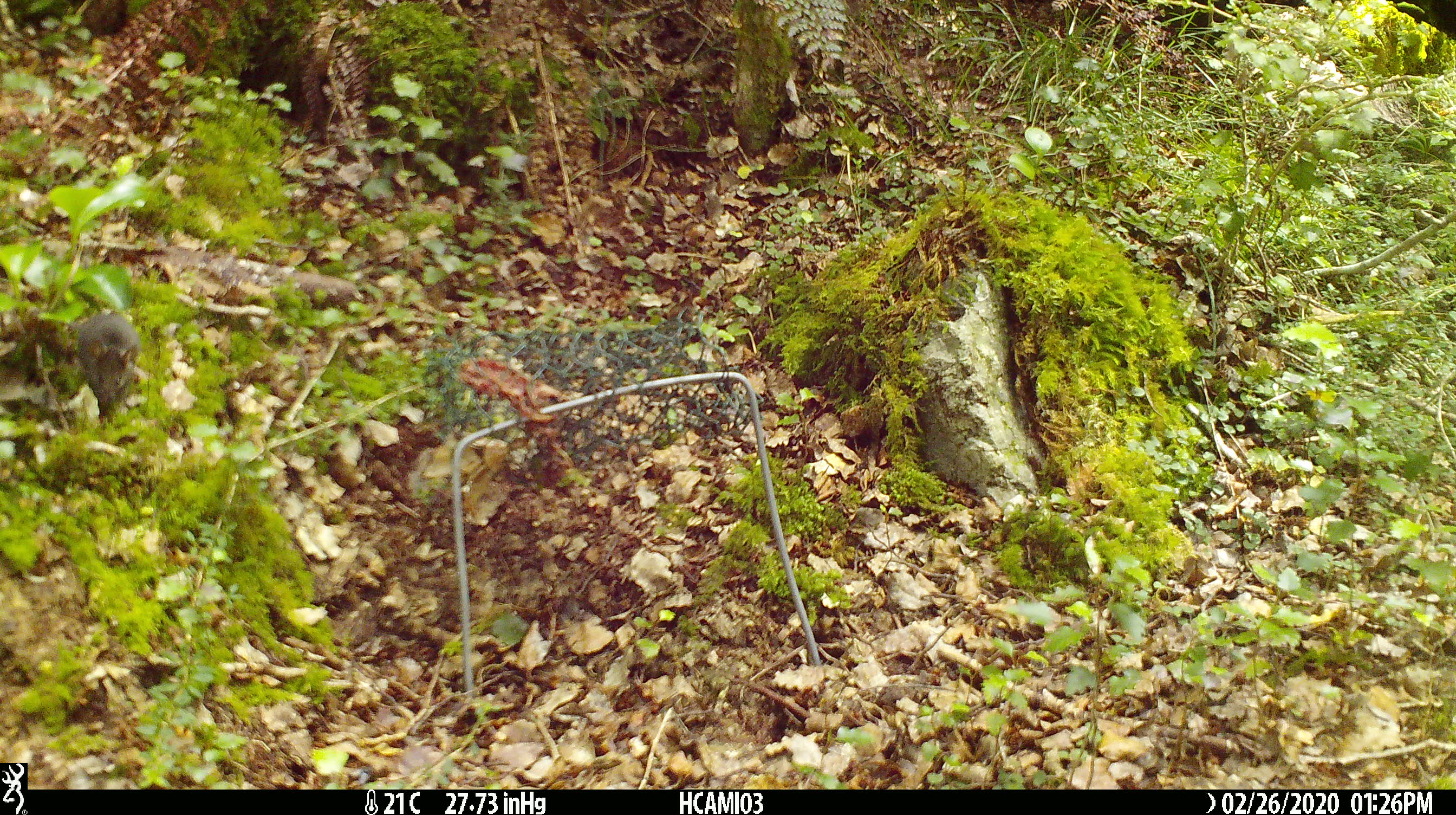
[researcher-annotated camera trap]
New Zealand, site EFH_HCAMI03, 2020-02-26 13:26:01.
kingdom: Animalia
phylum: Chordata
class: Mammalia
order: Rodentia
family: Muridae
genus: Mus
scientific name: Mus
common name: mouse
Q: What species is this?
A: Mouse (Mus).